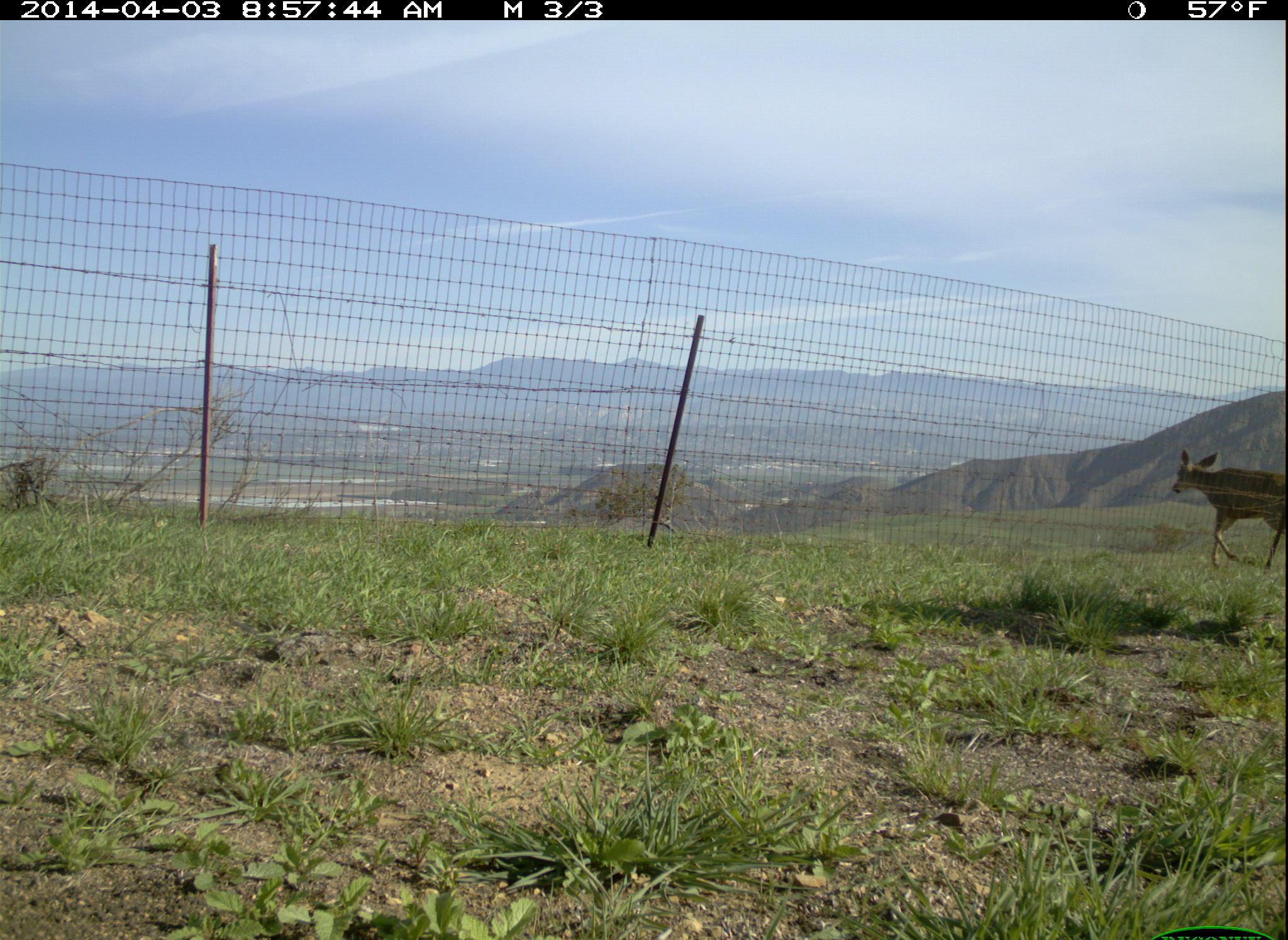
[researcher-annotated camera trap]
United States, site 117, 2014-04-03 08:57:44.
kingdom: Animalia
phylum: Chordata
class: Mammalia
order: Artiodactyla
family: Cervidae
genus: Odocoileus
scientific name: Odocoileus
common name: deer